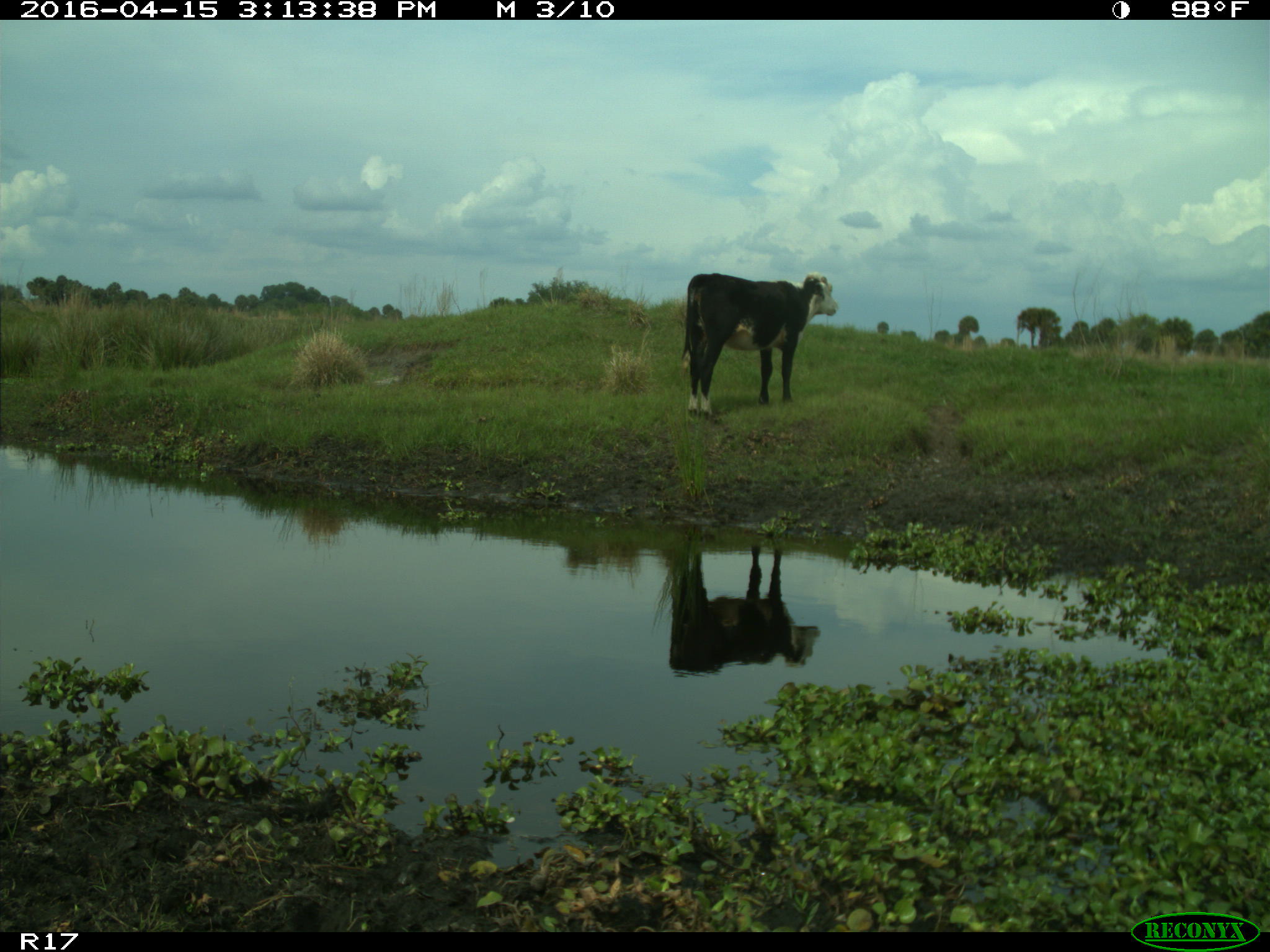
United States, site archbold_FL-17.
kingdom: Animalia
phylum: Chordata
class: Mammalia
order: Artiodactyla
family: Bovidae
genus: Bos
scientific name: Bos taurus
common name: domestic cow